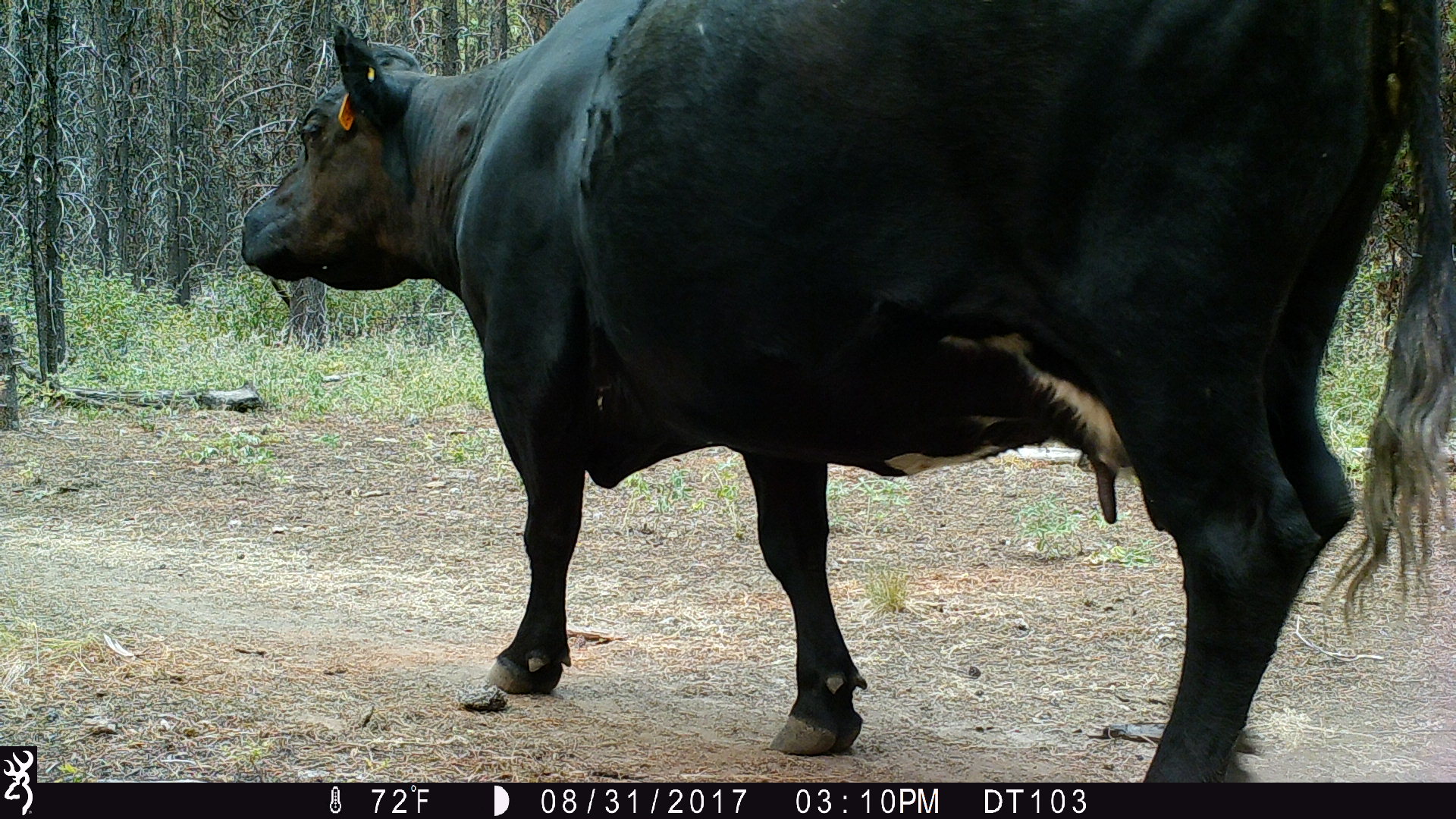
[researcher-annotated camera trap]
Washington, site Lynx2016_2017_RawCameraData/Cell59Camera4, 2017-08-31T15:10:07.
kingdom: Animalia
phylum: Chordata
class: Mammalia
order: Artiodactyla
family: Bovidae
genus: Bos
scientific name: Bos taurus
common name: domestic cattle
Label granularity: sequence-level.